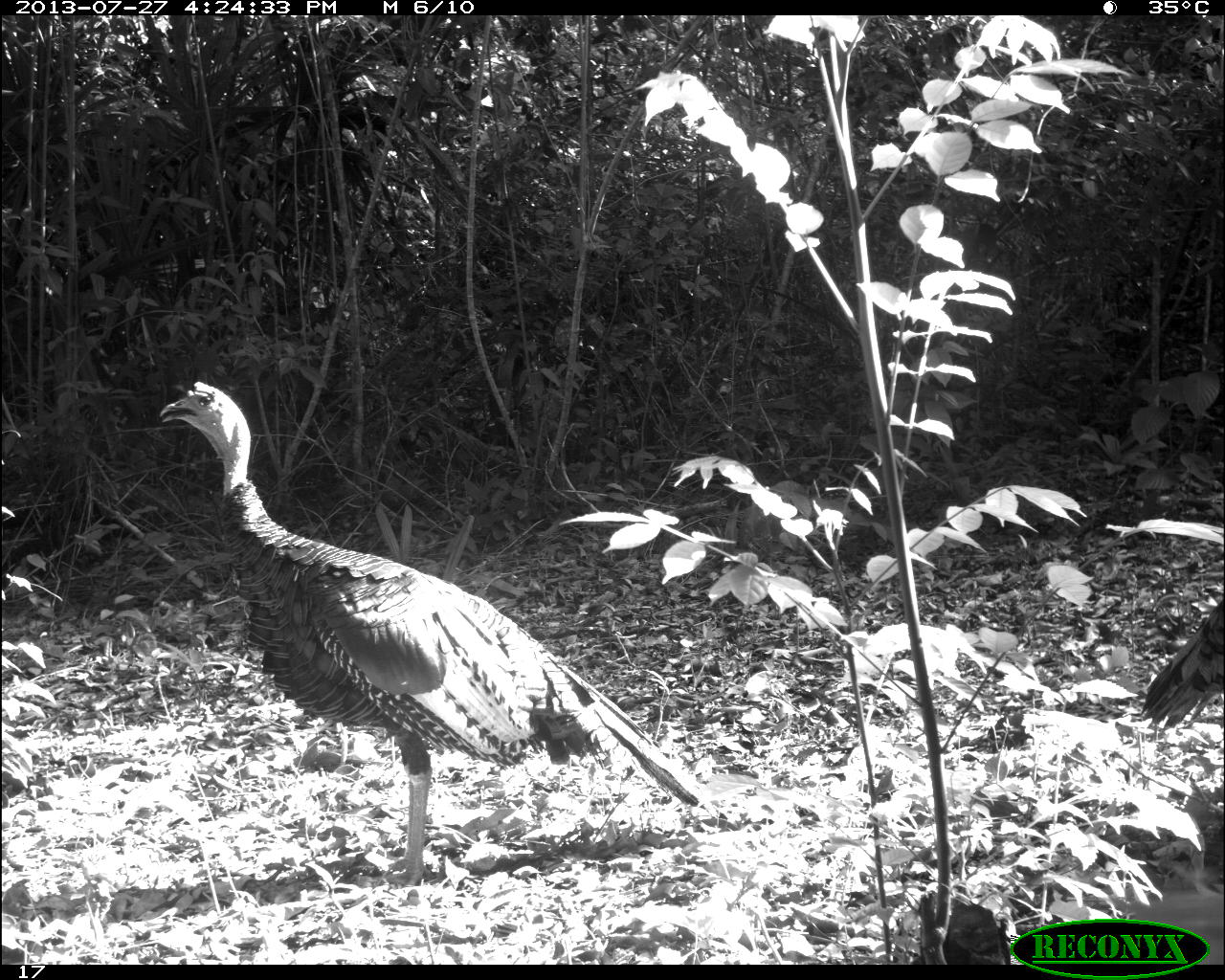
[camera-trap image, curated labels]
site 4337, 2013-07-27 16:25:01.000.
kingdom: Animalia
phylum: Chordata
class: Aves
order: Galliformes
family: Phasianidae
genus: Meleagris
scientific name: Meleagris ocellata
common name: ocellated turkey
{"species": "Meleagris ocellata (ocellated turkey)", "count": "1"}